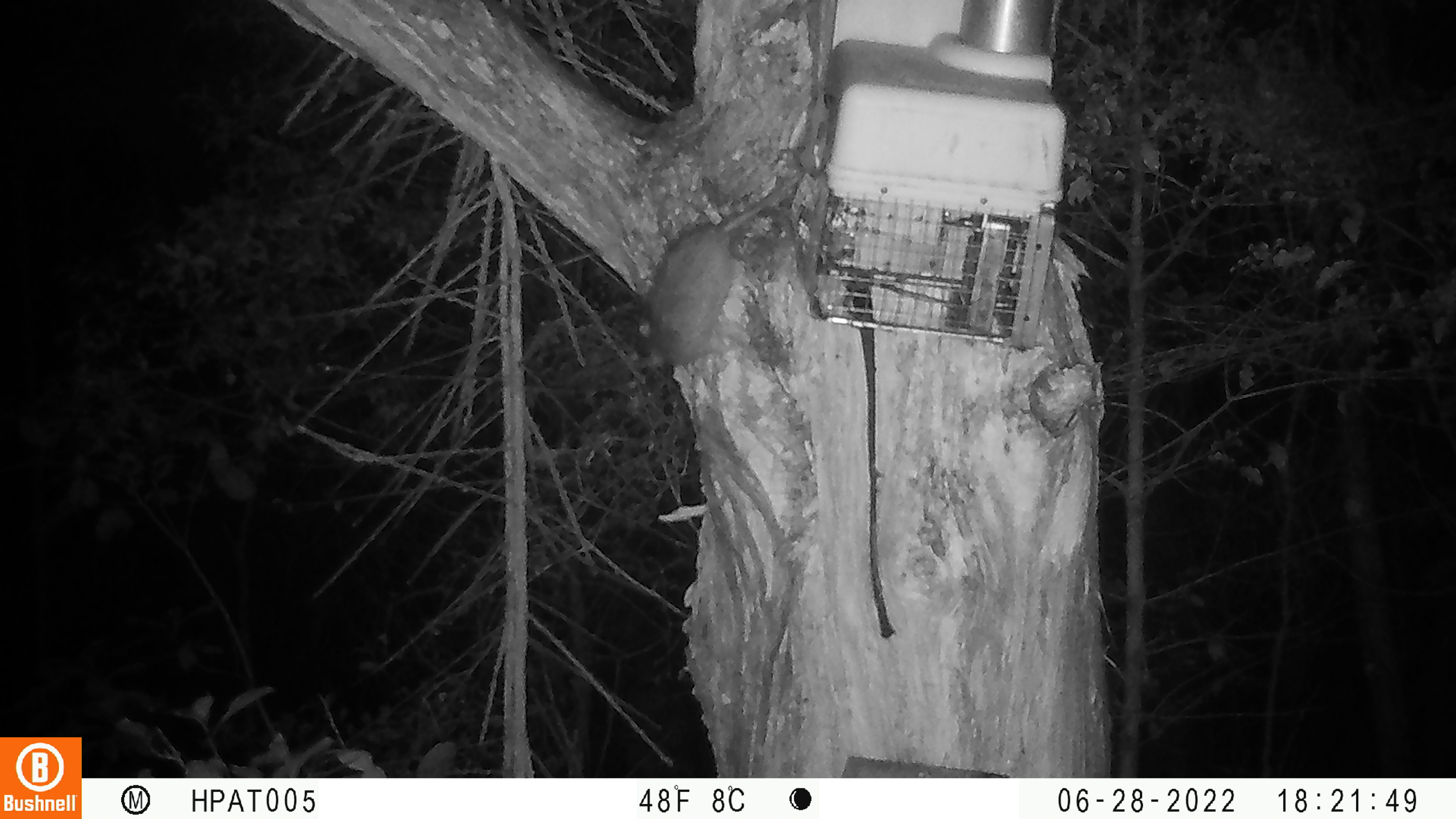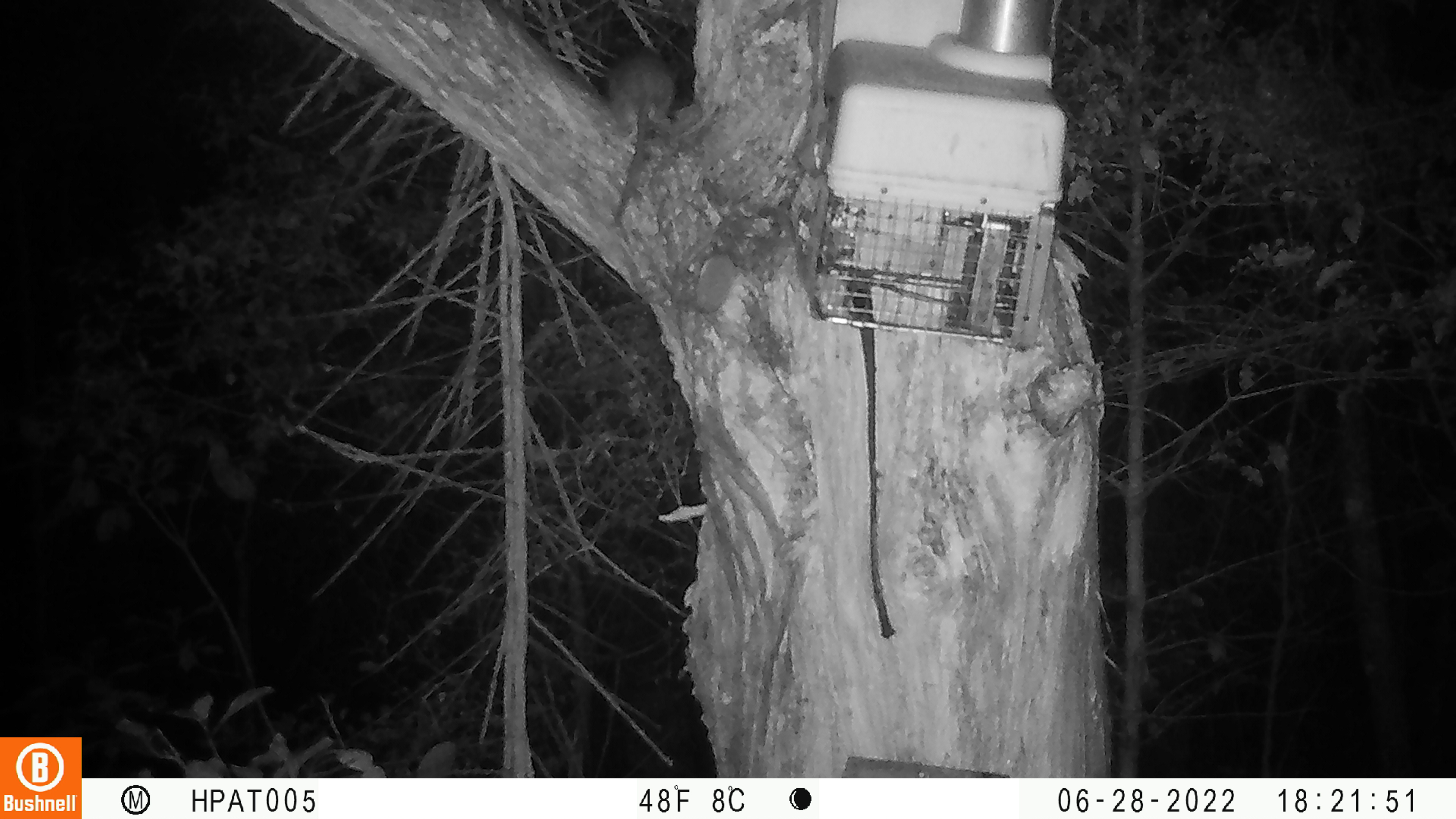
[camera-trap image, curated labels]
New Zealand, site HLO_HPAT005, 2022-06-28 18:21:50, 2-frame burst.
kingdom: Animalia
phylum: Chordata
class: Mammalia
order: Rodentia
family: Muridae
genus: Rattus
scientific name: Rattus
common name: rat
Rat (Rattus).